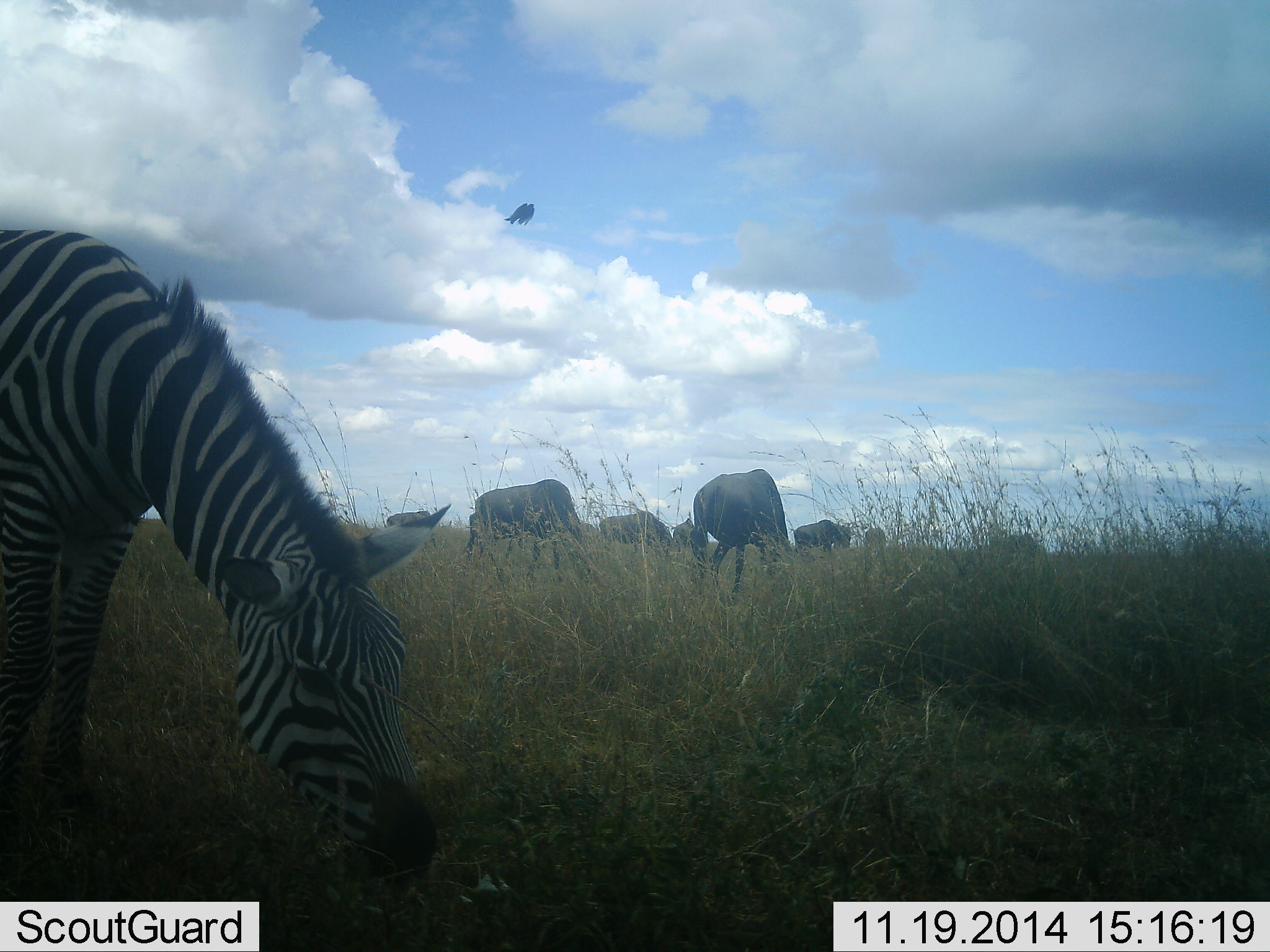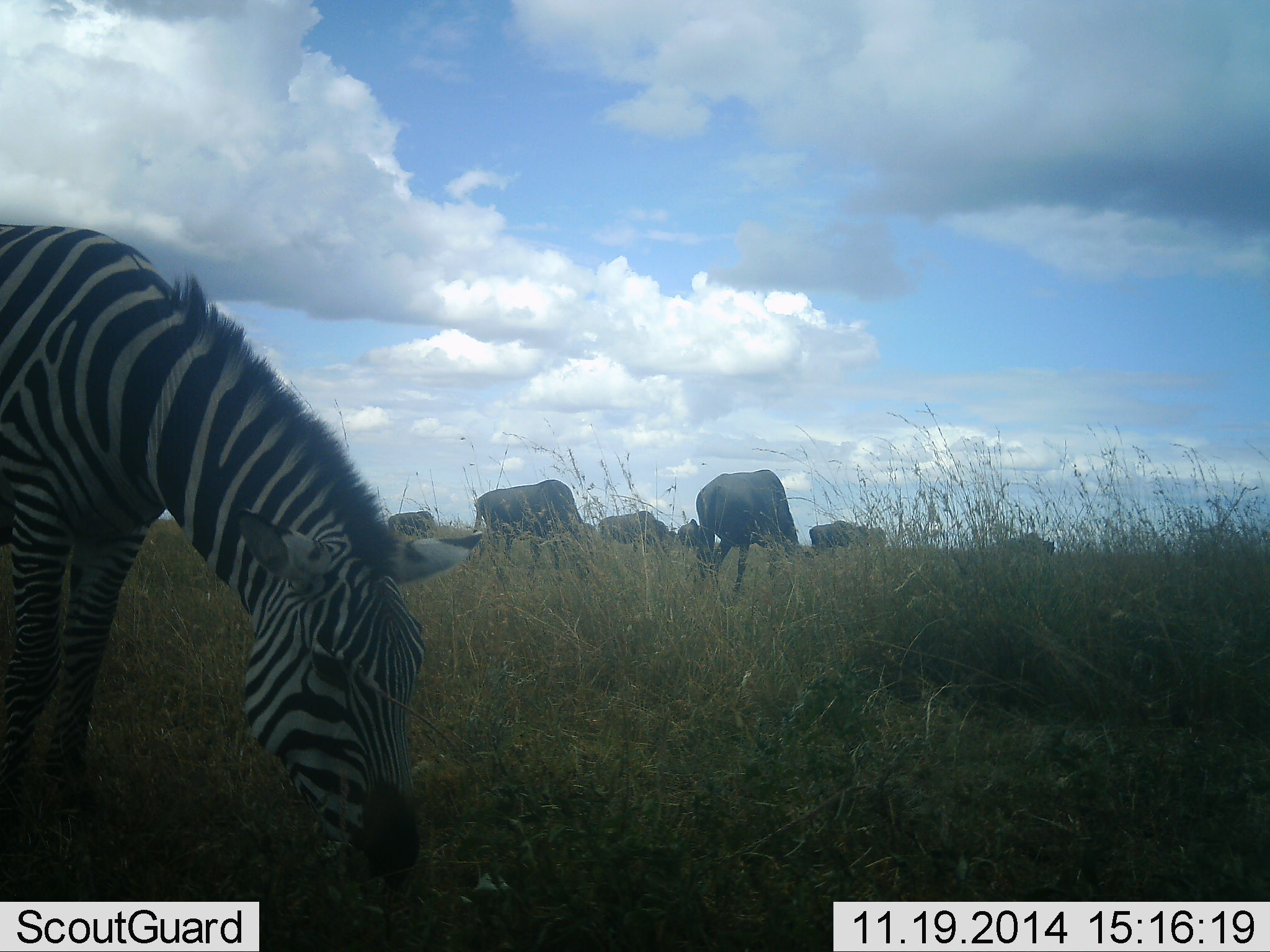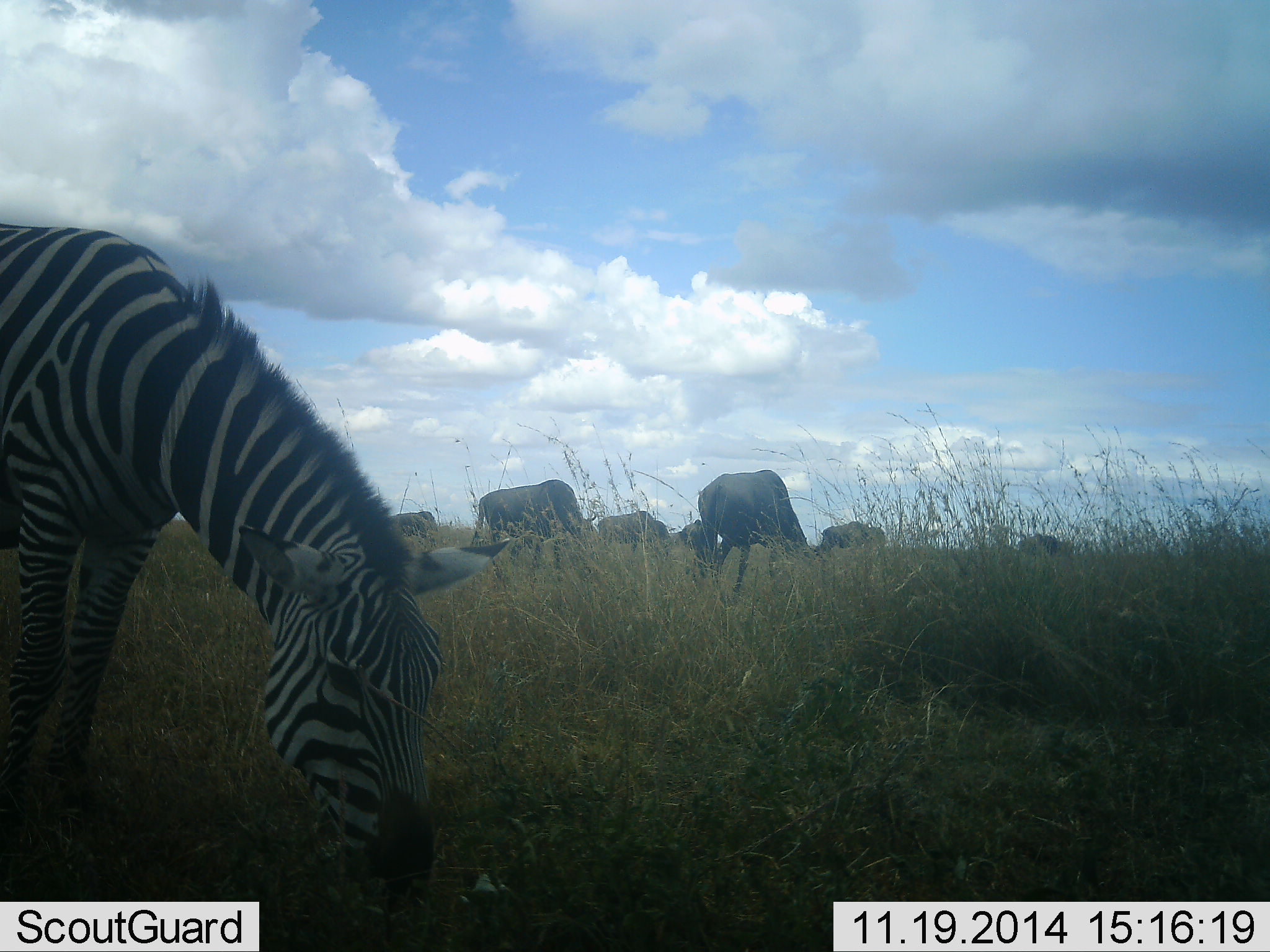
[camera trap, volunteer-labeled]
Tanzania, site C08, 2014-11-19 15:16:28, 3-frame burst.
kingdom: Animalia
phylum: Chordata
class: Mammalia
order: Artiodactyla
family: Bovidae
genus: Connochaetes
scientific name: Connochaetes taurinus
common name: blue wildebeest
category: wildebeest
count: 7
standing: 9%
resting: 0%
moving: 18%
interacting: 0%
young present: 0%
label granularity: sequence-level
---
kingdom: Animalia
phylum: Chordata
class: Mammalia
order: Perissodactyla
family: Equidae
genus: Equus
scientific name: Equus quagga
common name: plains zebra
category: zebra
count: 1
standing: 12%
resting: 0%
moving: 0%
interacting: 0%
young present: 0%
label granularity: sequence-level